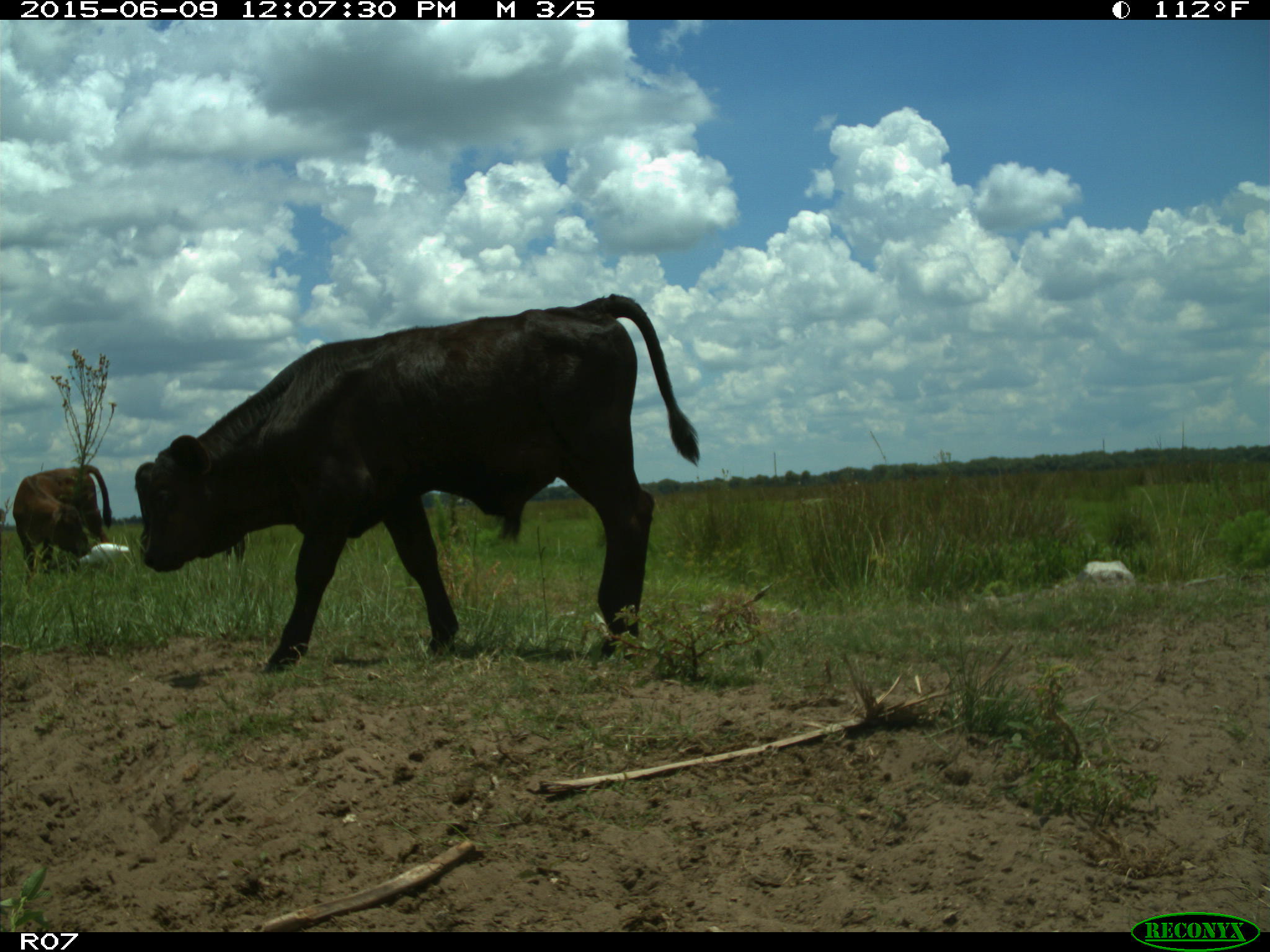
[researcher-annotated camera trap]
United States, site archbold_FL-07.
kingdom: Animalia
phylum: Chordata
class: Mammalia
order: Artiodactyla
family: Bovidae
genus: Bos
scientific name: Bos taurus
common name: domestic cow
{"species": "Bos taurus (domestic cow)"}